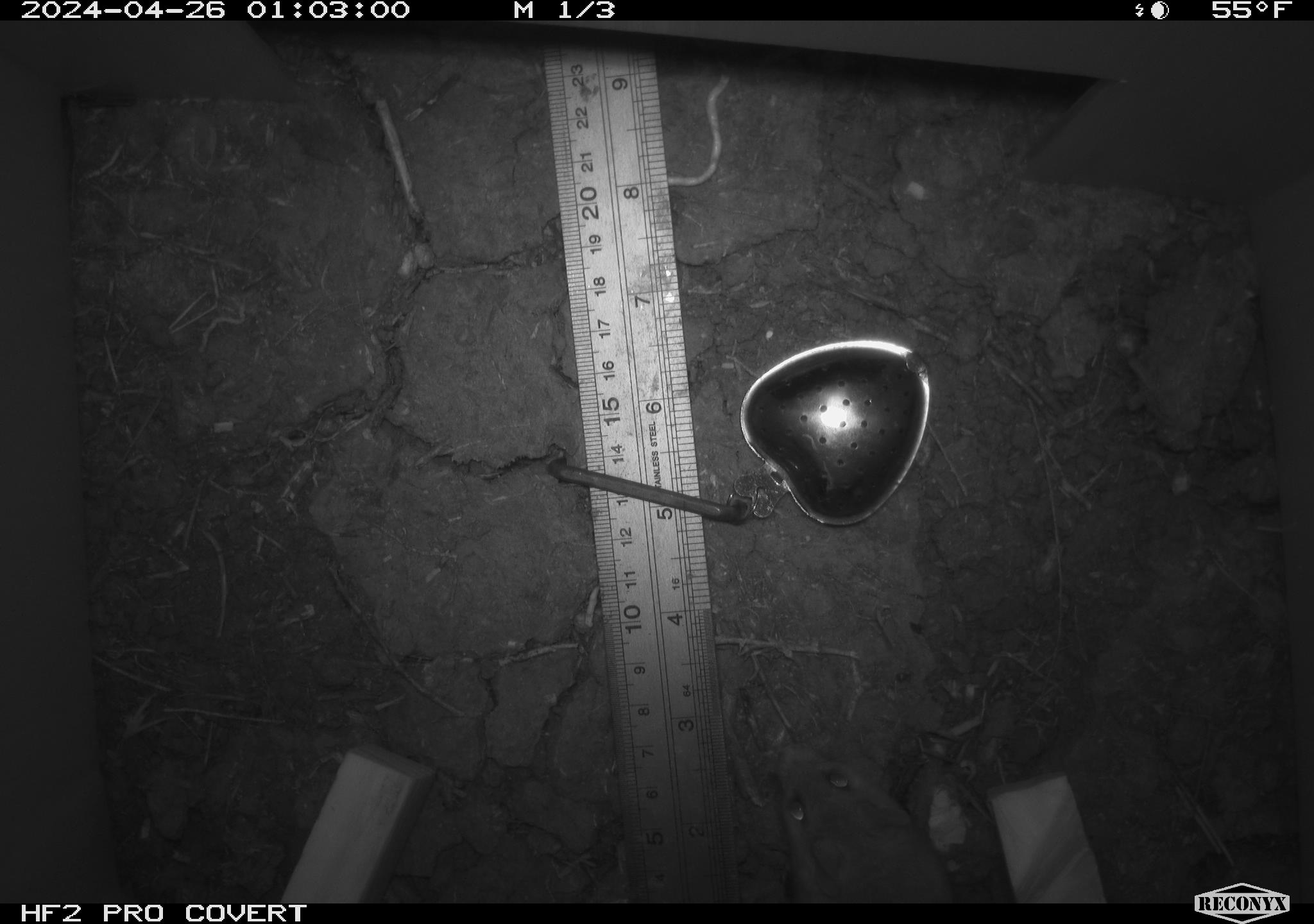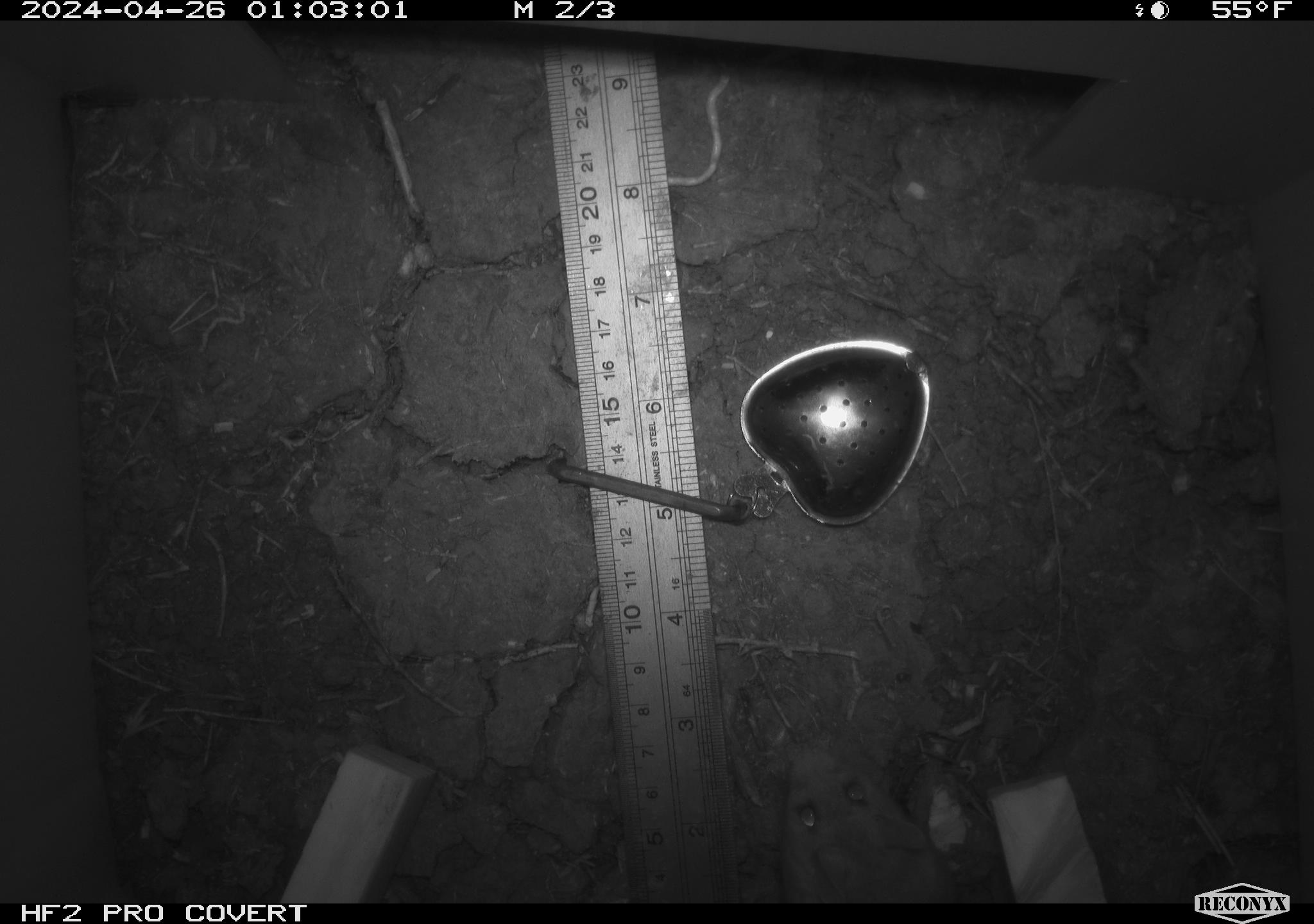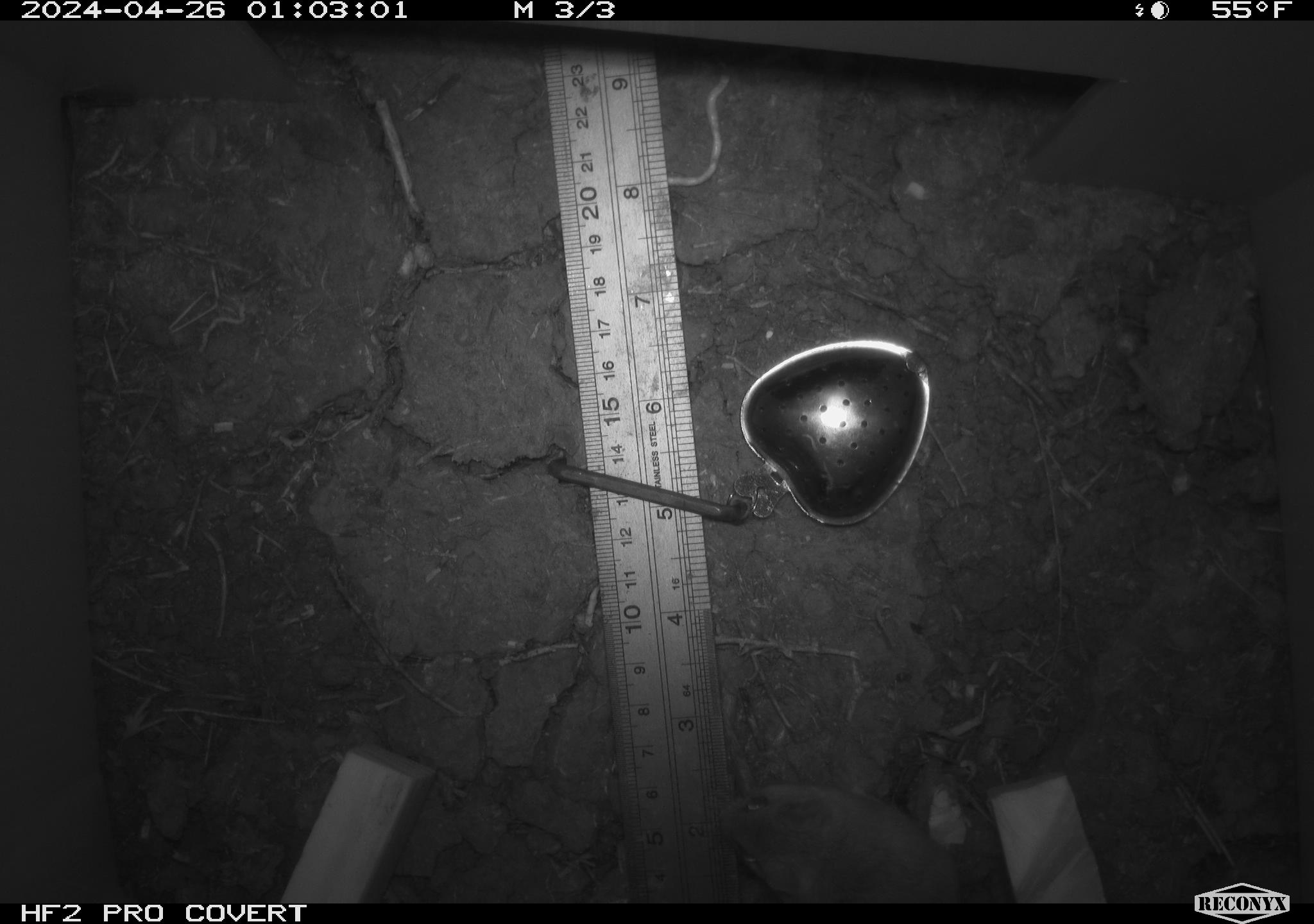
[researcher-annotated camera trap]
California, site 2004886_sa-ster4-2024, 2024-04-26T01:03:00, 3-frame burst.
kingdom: Animalia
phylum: Chordata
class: Mammalia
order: Rodentia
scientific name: Rodentia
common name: mouse species